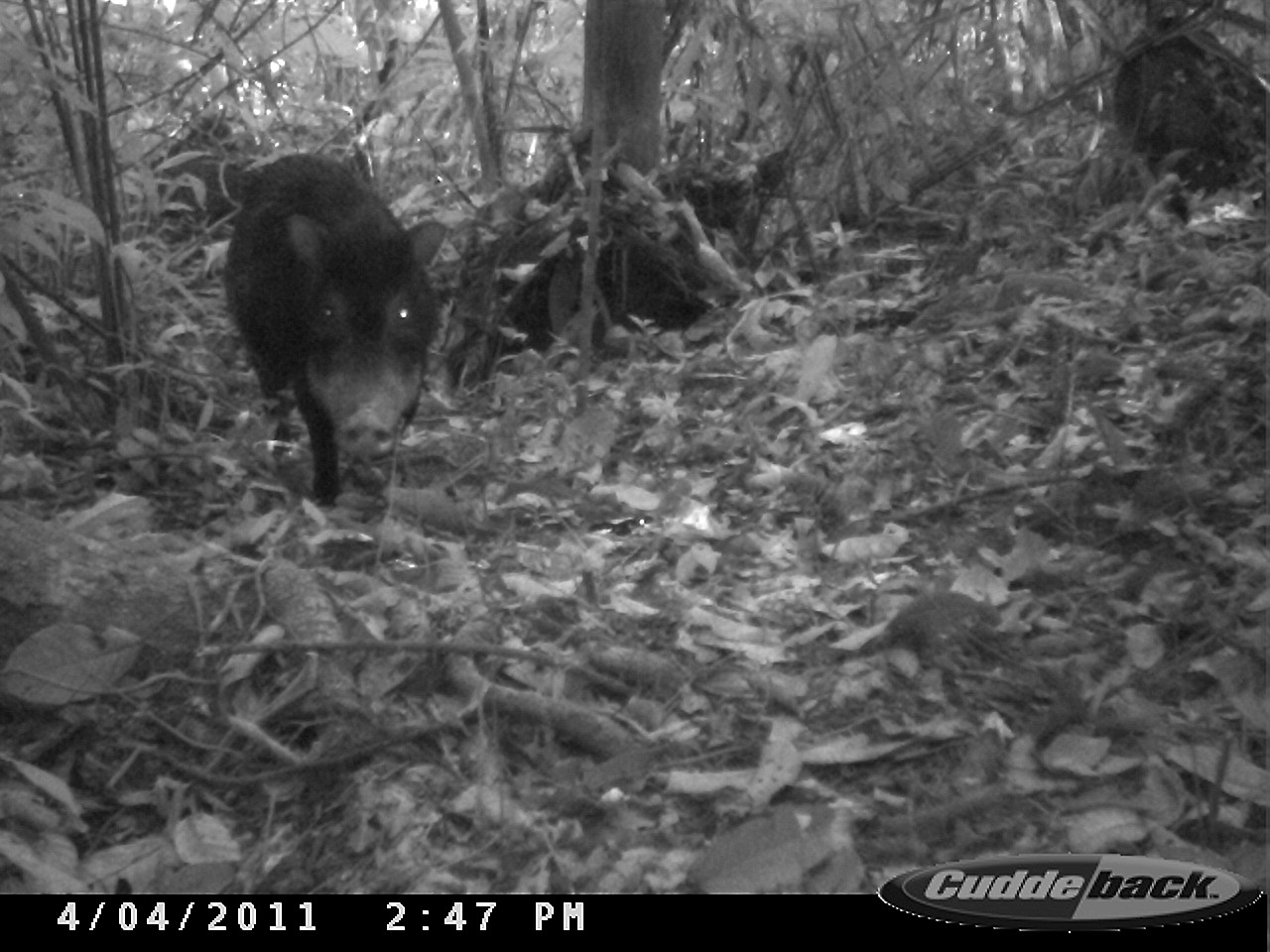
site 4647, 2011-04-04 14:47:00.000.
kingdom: Animalia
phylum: Chordata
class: Mammalia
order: Artiodactyla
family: Tayassuidae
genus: Tayassu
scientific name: Tayassu pecari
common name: white-lipped peccary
Tayassu pecari (white-lipped peccary), count 4, age adult.